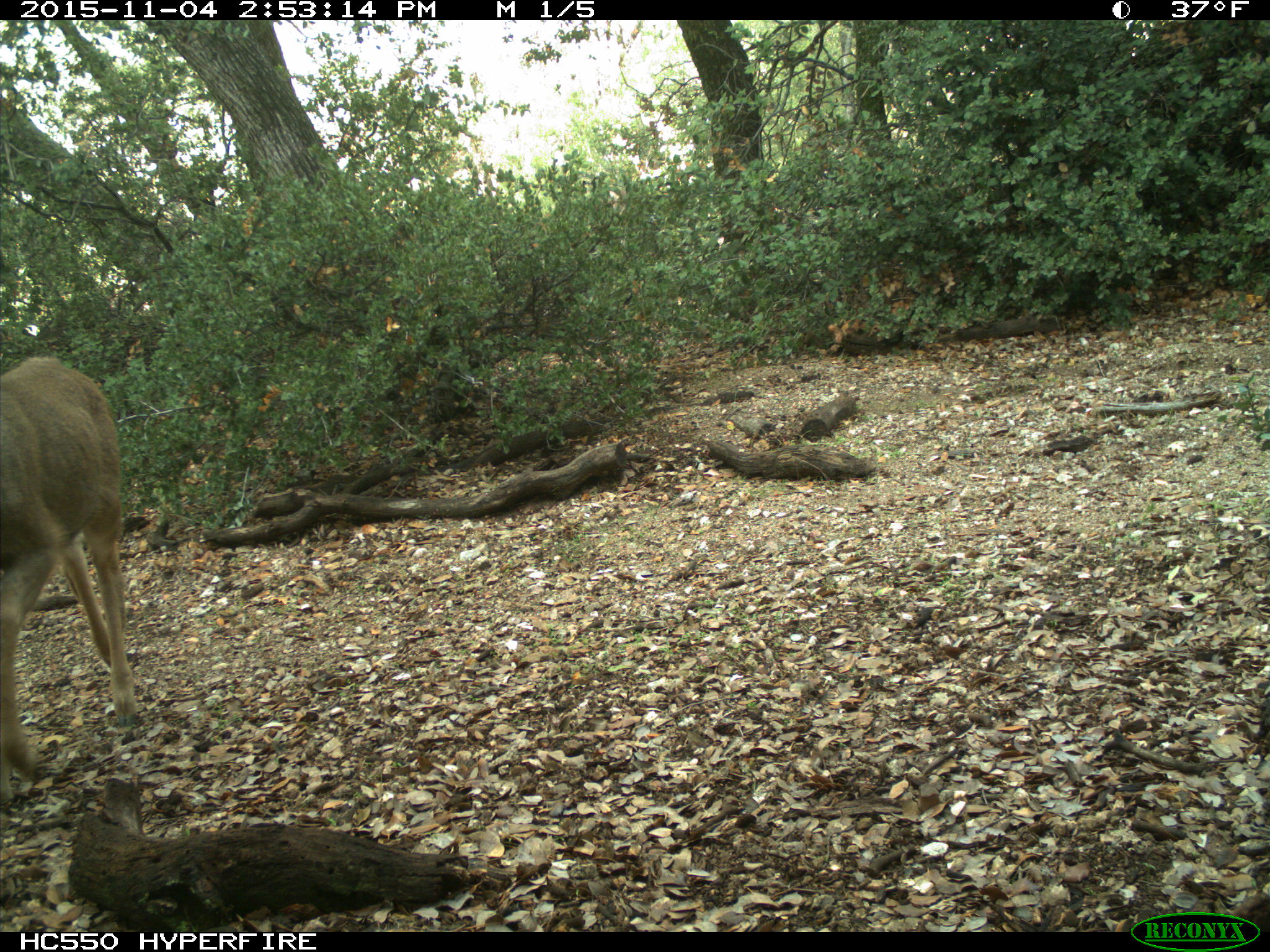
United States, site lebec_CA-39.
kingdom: Animalia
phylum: Chordata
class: Mammalia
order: Artiodactyla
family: Cervidae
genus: Odocoileus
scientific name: Odocoileus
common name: deer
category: unidentified deer